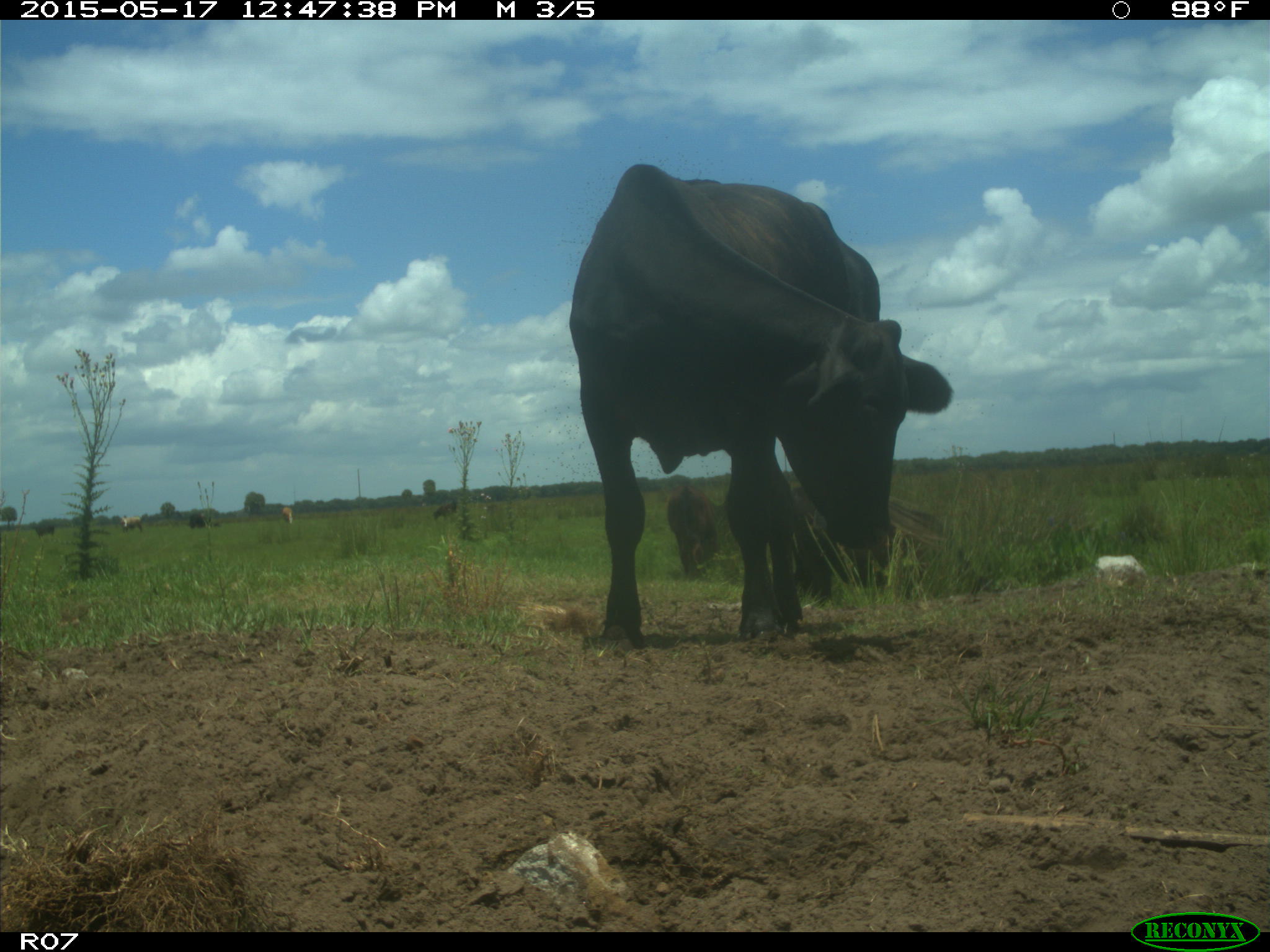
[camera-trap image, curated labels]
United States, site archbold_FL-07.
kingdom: Animalia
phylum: Chordata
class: Mammalia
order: Artiodactyla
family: Bovidae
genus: Bos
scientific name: Bos taurus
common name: domestic cow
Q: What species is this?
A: Bos taurus (domestic cow).